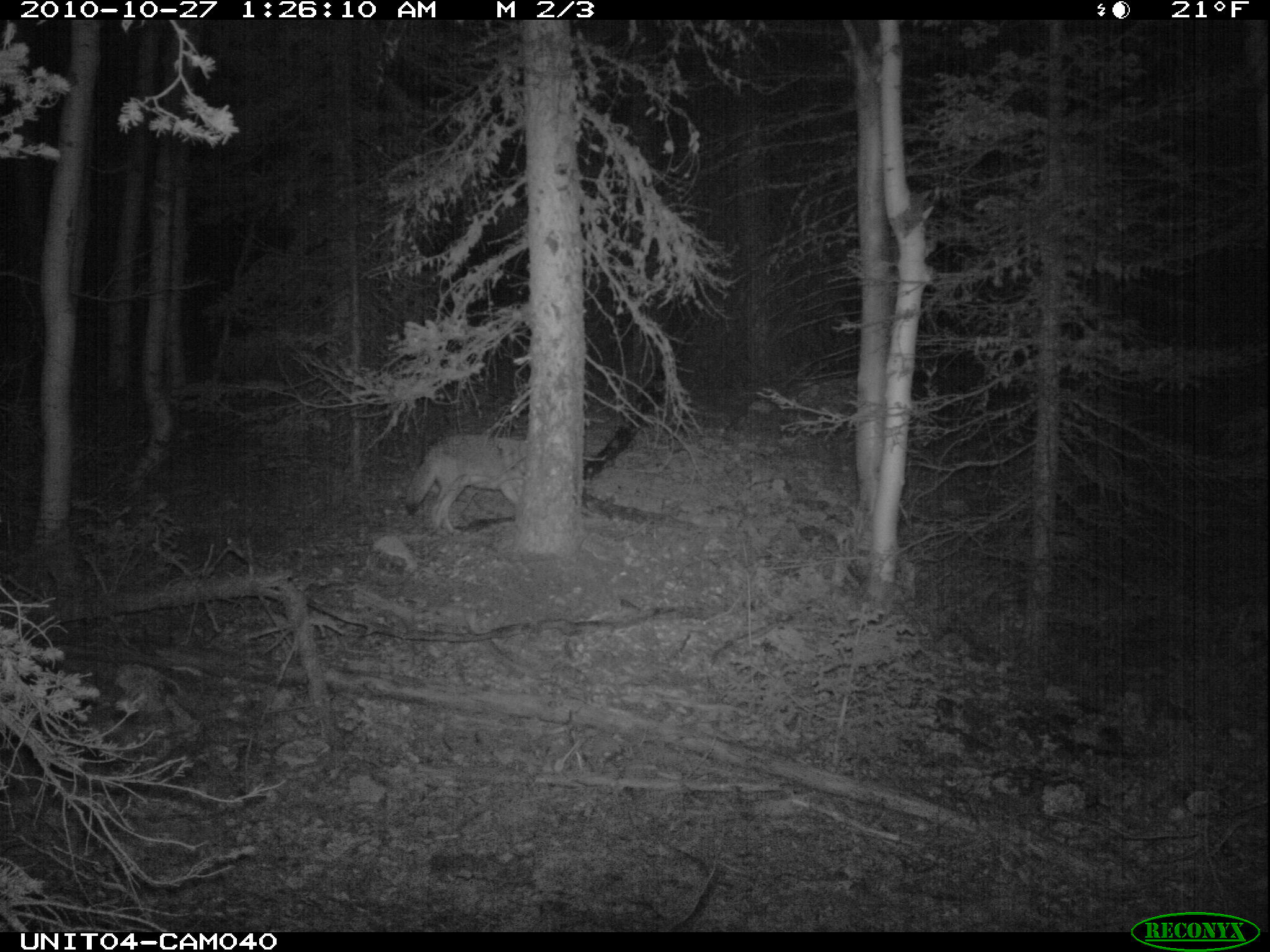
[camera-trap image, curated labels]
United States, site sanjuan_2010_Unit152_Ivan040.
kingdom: Animalia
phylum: Chordata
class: Mammalia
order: Carnivora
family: Canidae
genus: Canis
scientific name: Canis latrans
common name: coyote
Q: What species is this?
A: Canis latrans (coyote).